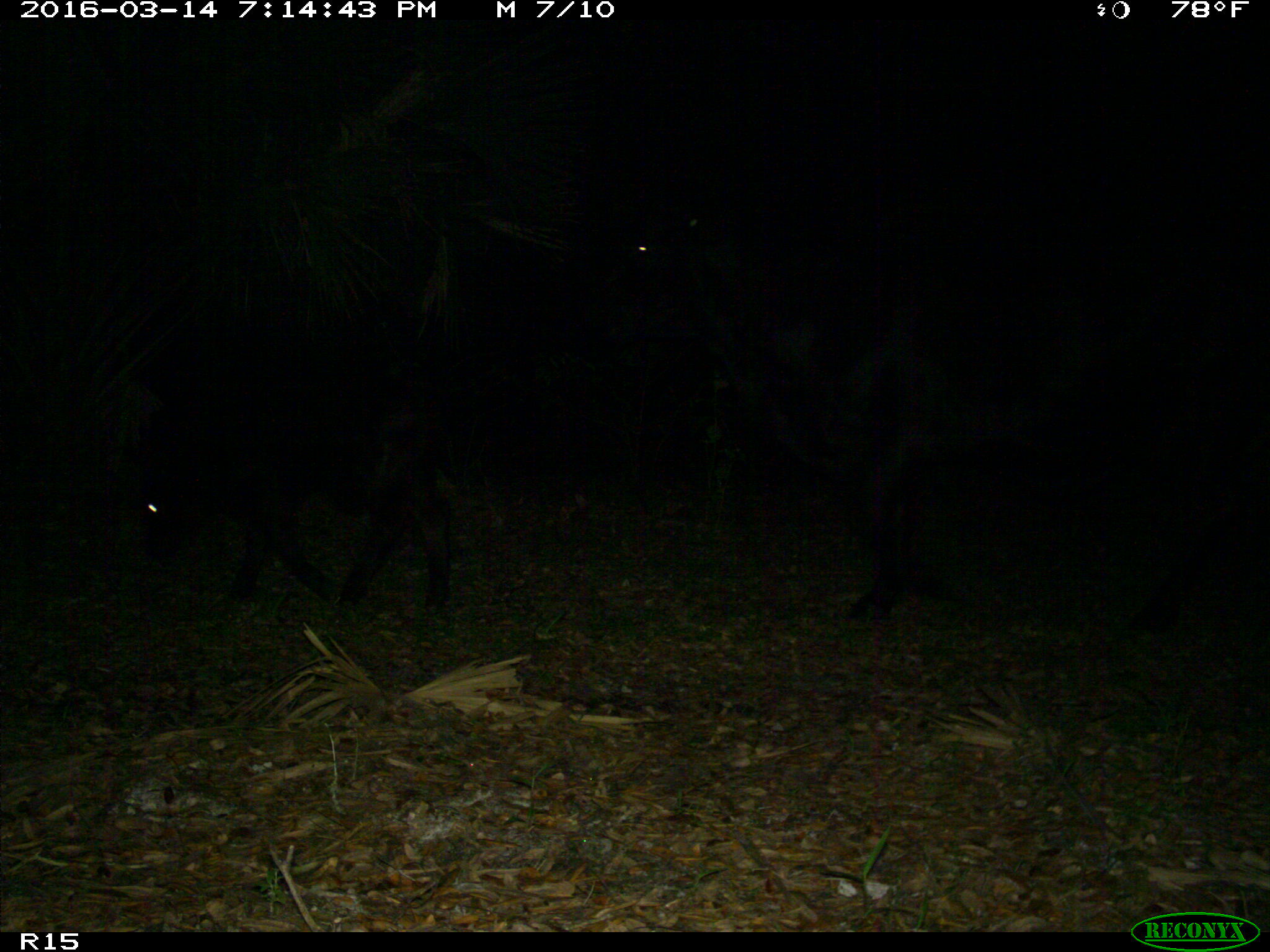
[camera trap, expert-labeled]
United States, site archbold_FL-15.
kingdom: Animalia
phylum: Chordata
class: Mammalia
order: Artiodactyla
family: Bovidae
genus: Bos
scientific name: Bos taurus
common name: domestic cow